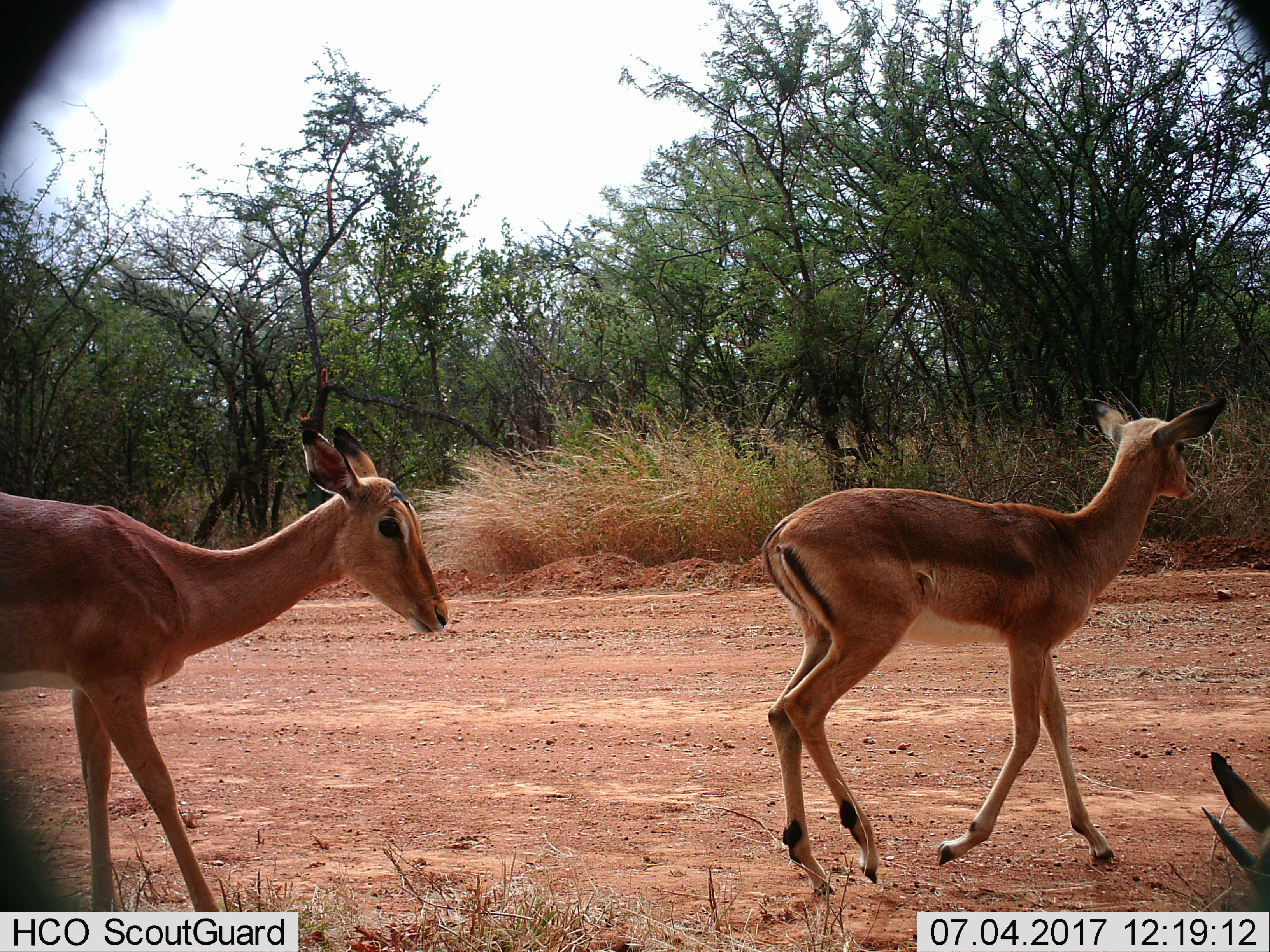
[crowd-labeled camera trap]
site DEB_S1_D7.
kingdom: Animalia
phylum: Chordata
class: Mammalia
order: Artiodactyla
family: Bovidae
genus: Aepyceros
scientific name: Aepyceros melampus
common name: impala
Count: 3.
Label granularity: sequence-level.